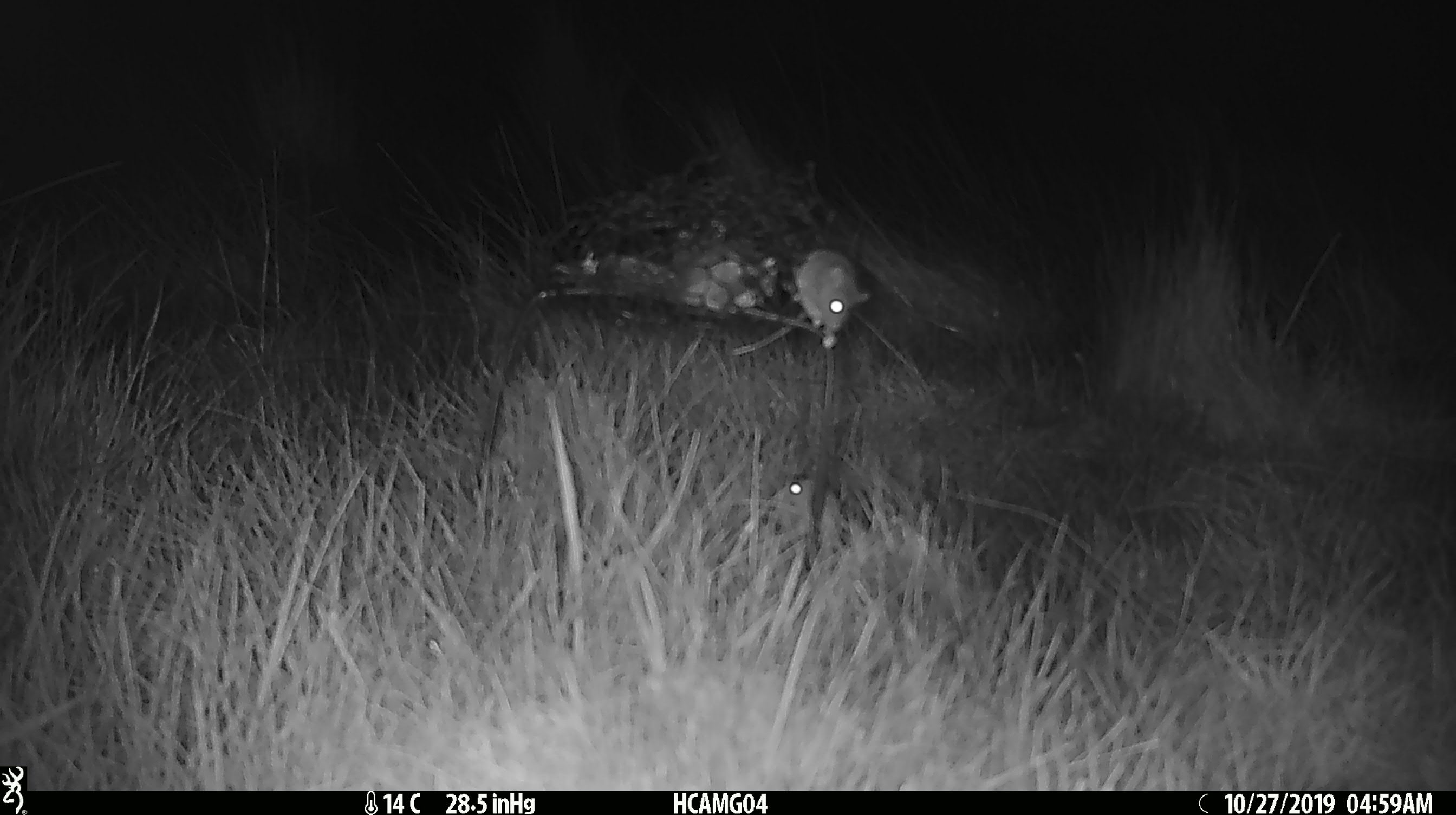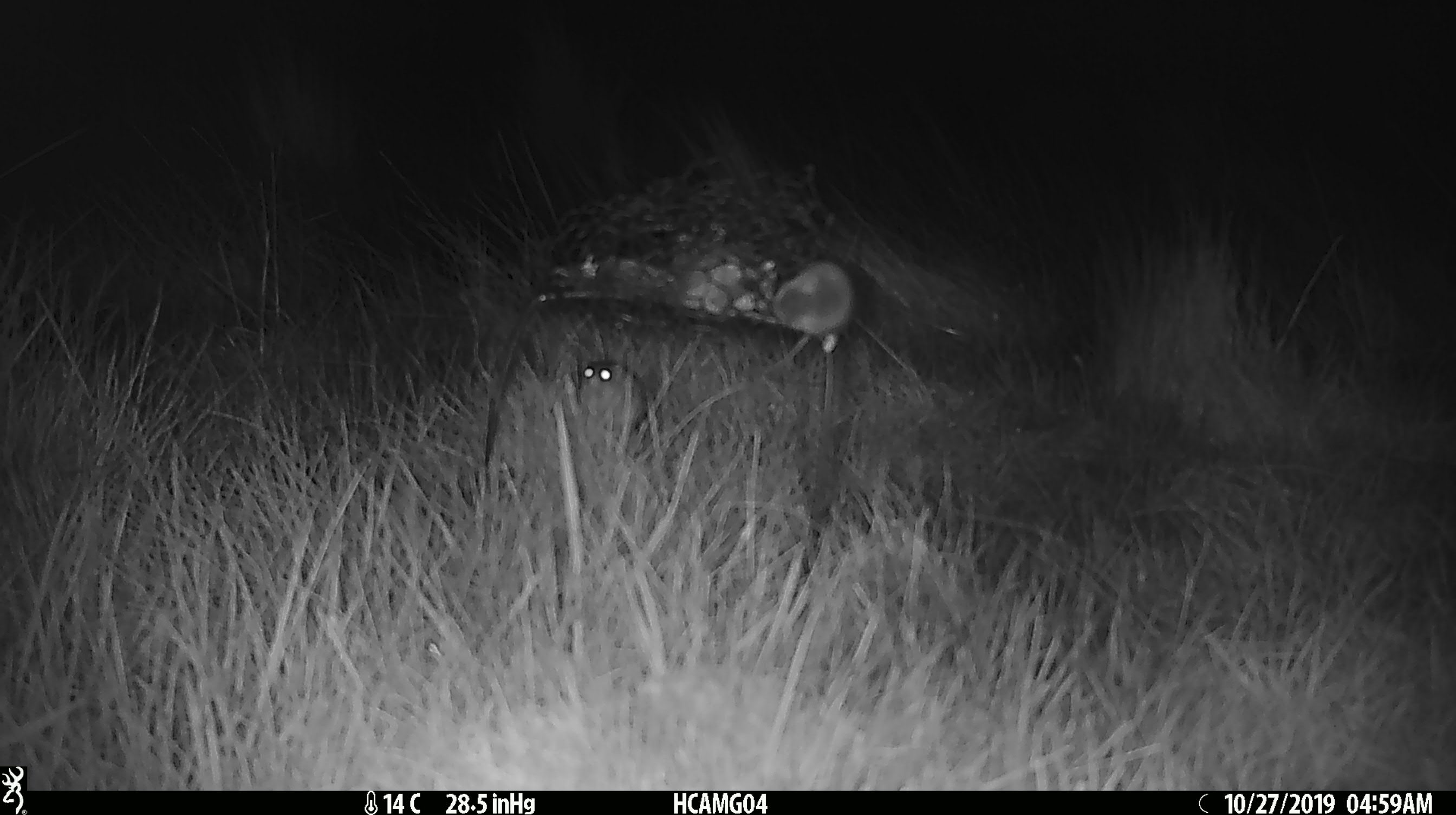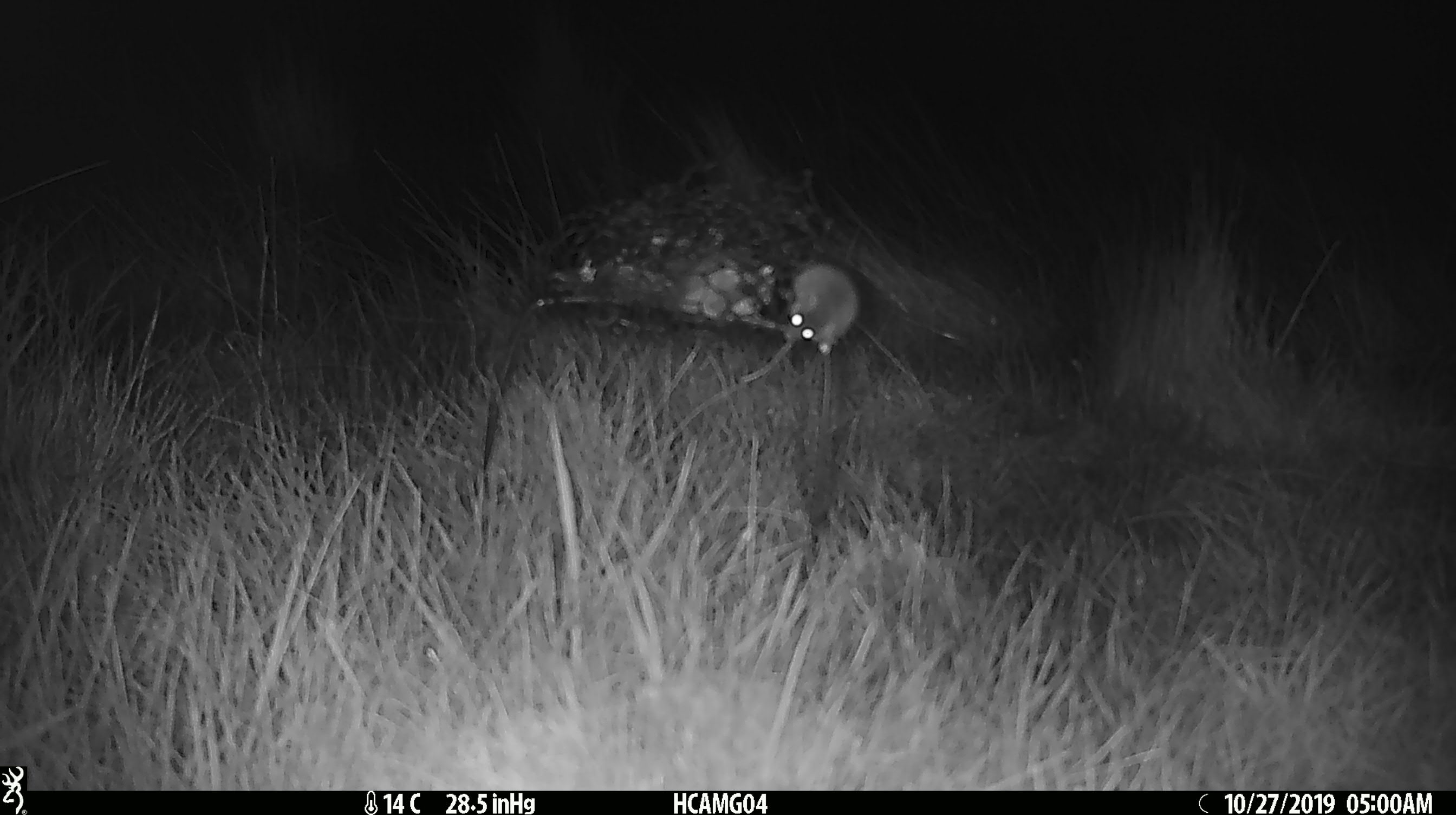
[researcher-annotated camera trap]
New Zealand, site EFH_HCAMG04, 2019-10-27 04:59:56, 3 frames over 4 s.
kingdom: Animalia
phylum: Chordata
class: Mammalia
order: Rodentia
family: Muridae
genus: Mus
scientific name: Mus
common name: mouse